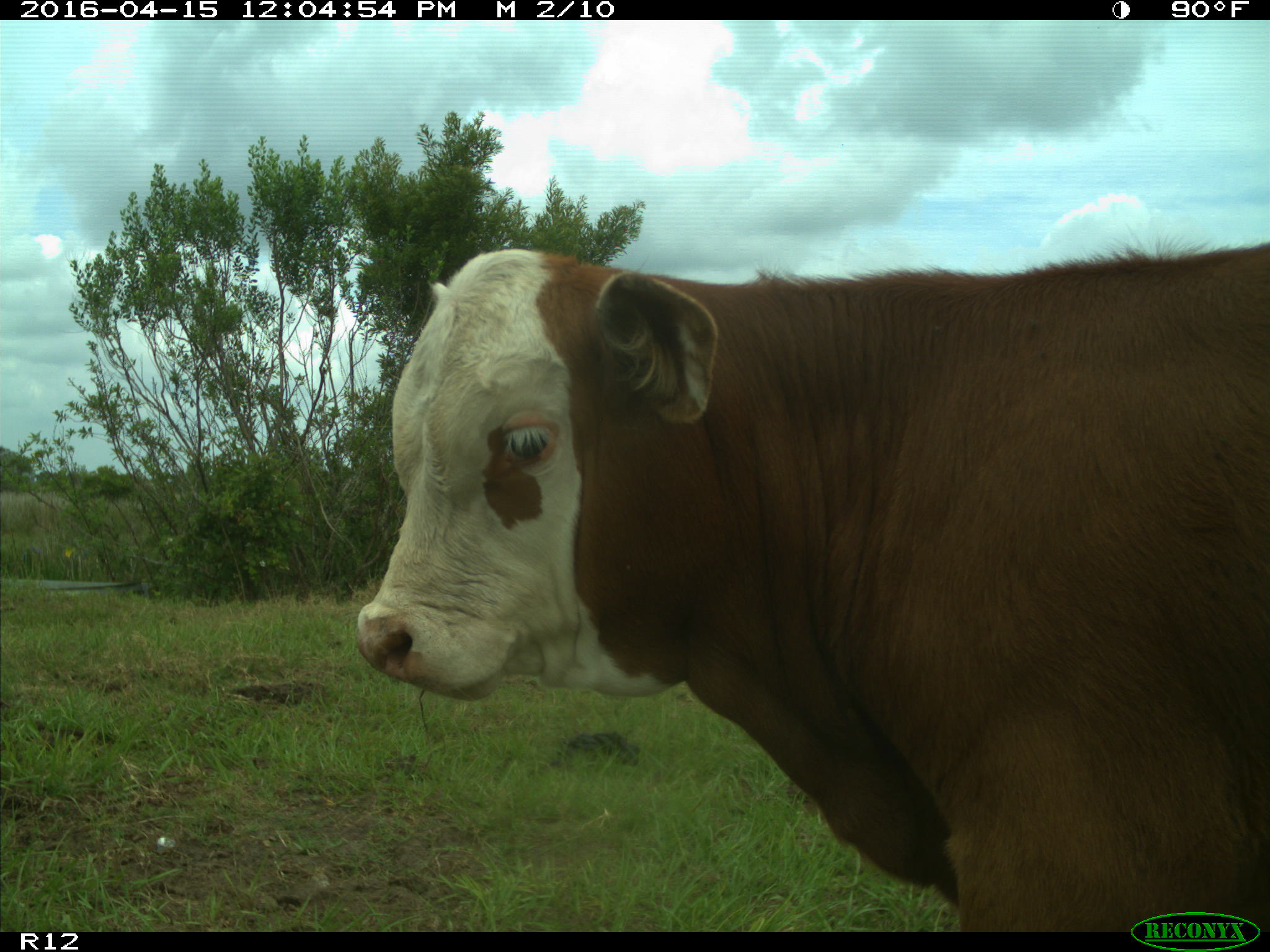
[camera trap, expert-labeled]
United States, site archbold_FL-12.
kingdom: Animalia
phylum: Chordata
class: Mammalia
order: Artiodactyla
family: Bovidae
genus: Bos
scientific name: Bos taurus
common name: domestic cow